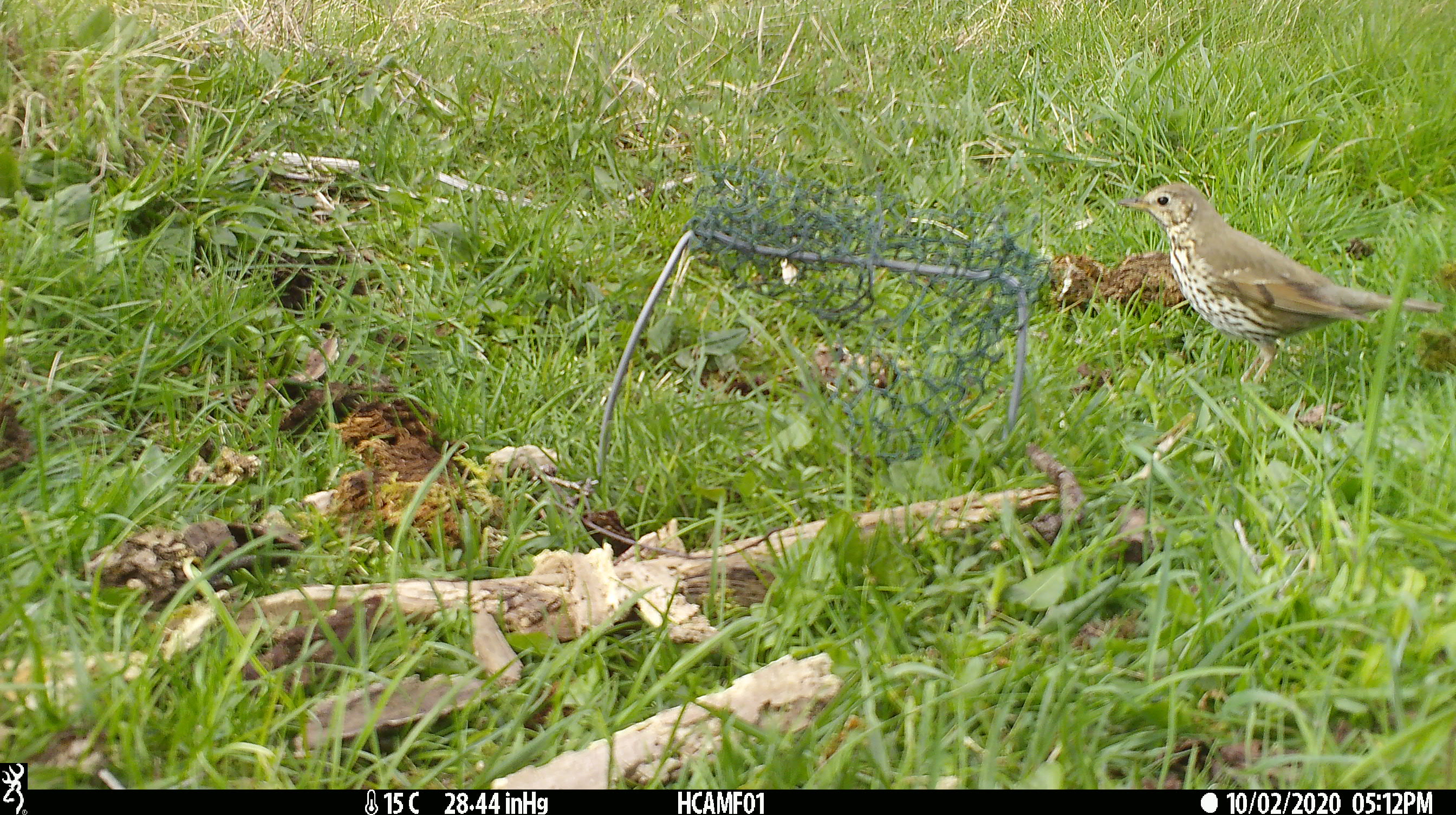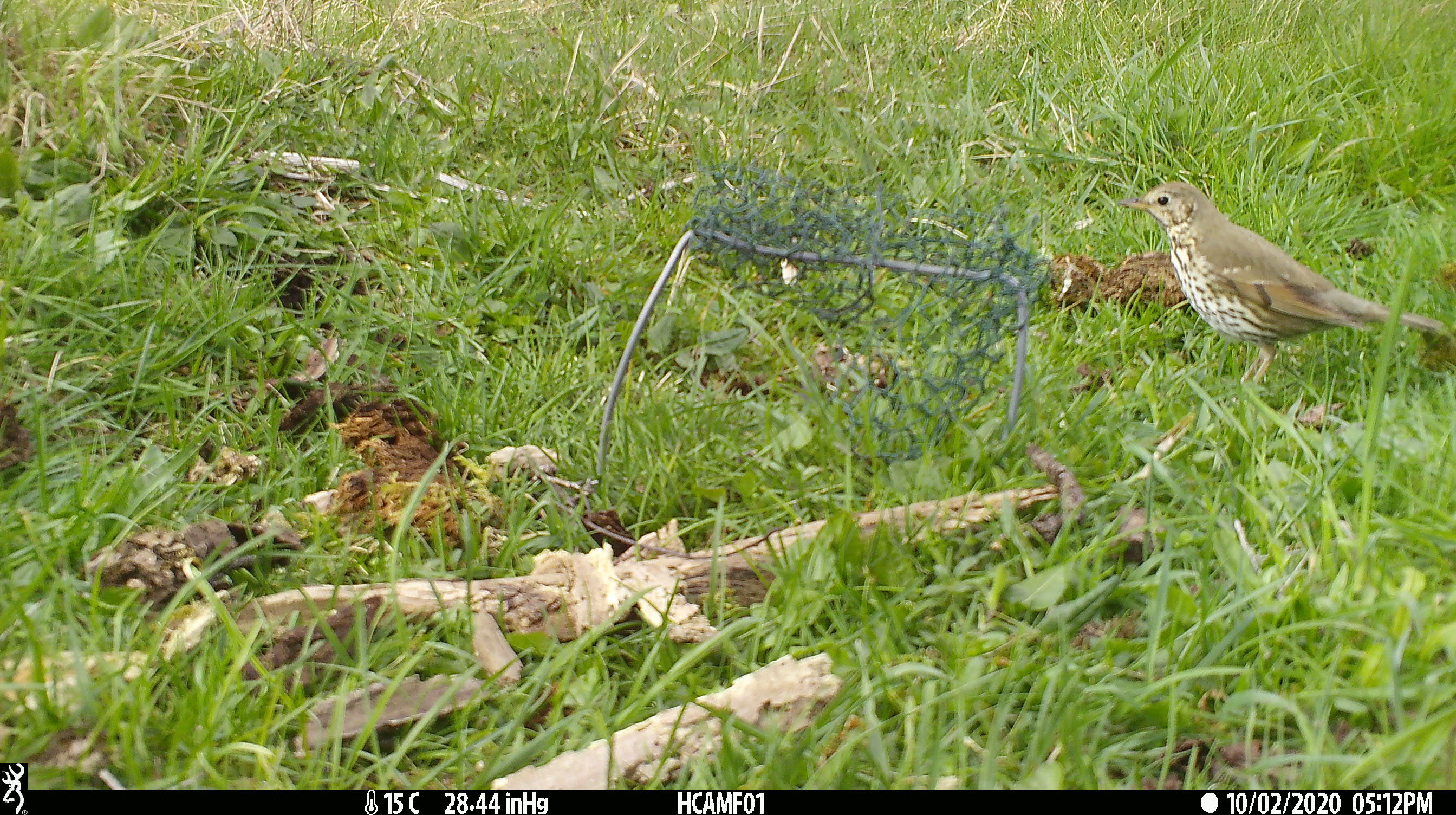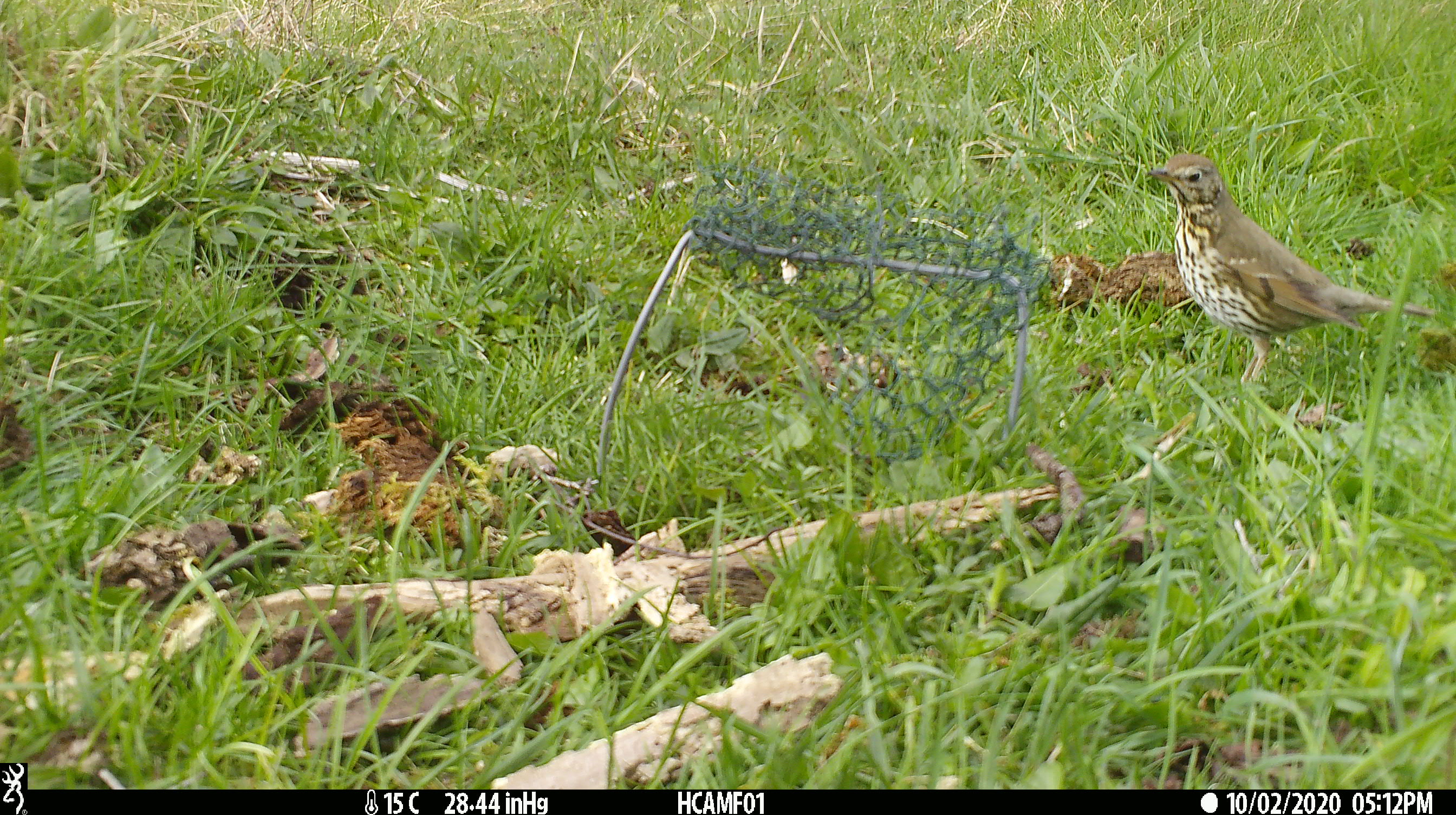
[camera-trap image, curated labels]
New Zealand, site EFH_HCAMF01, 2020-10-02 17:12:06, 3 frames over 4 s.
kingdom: Animalia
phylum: Chordata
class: Aves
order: Passeriformes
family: Turdidae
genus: Turdus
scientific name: Turdus philomelos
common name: song thrush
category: thrush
Thrush (song thrush) (Turdus philomelos).